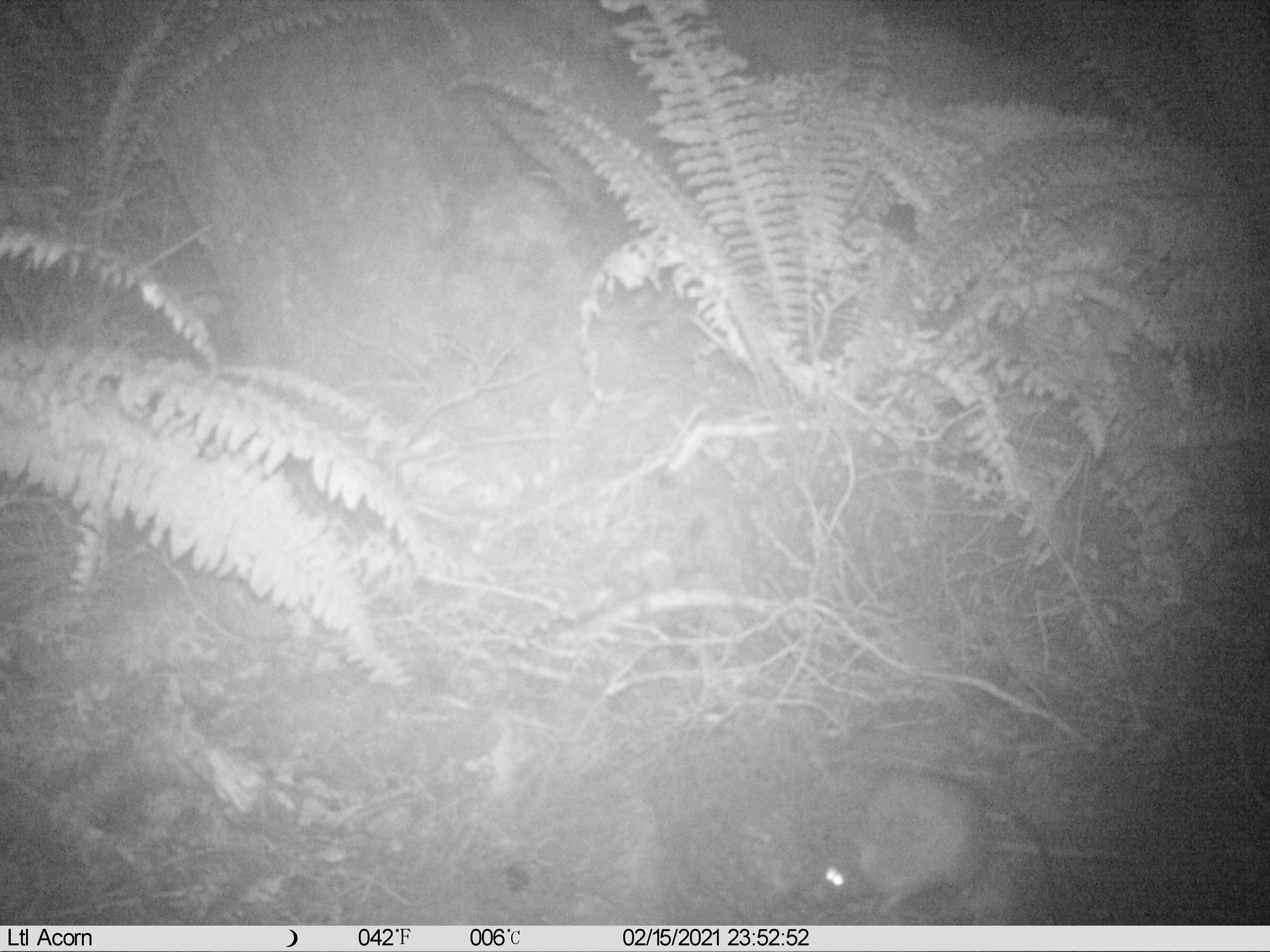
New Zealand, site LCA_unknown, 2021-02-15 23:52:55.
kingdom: Animalia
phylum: Chordata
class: Mammalia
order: Rodentia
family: Muridae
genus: Rattus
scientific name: Rattus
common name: rat